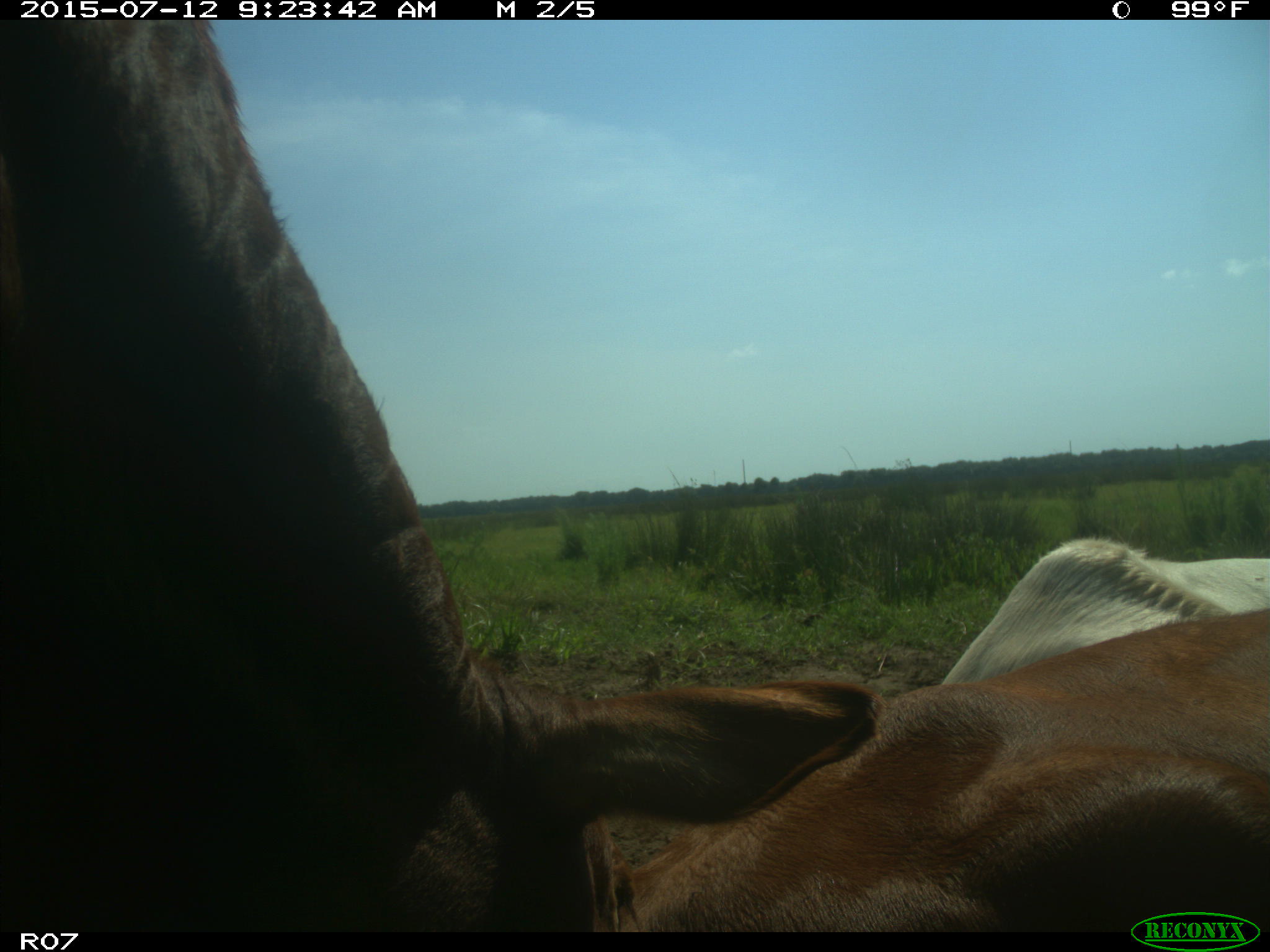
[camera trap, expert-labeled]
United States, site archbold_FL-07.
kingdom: Animalia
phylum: Chordata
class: Mammalia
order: Artiodactyla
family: Bovidae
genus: Bos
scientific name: Bos taurus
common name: domestic cow